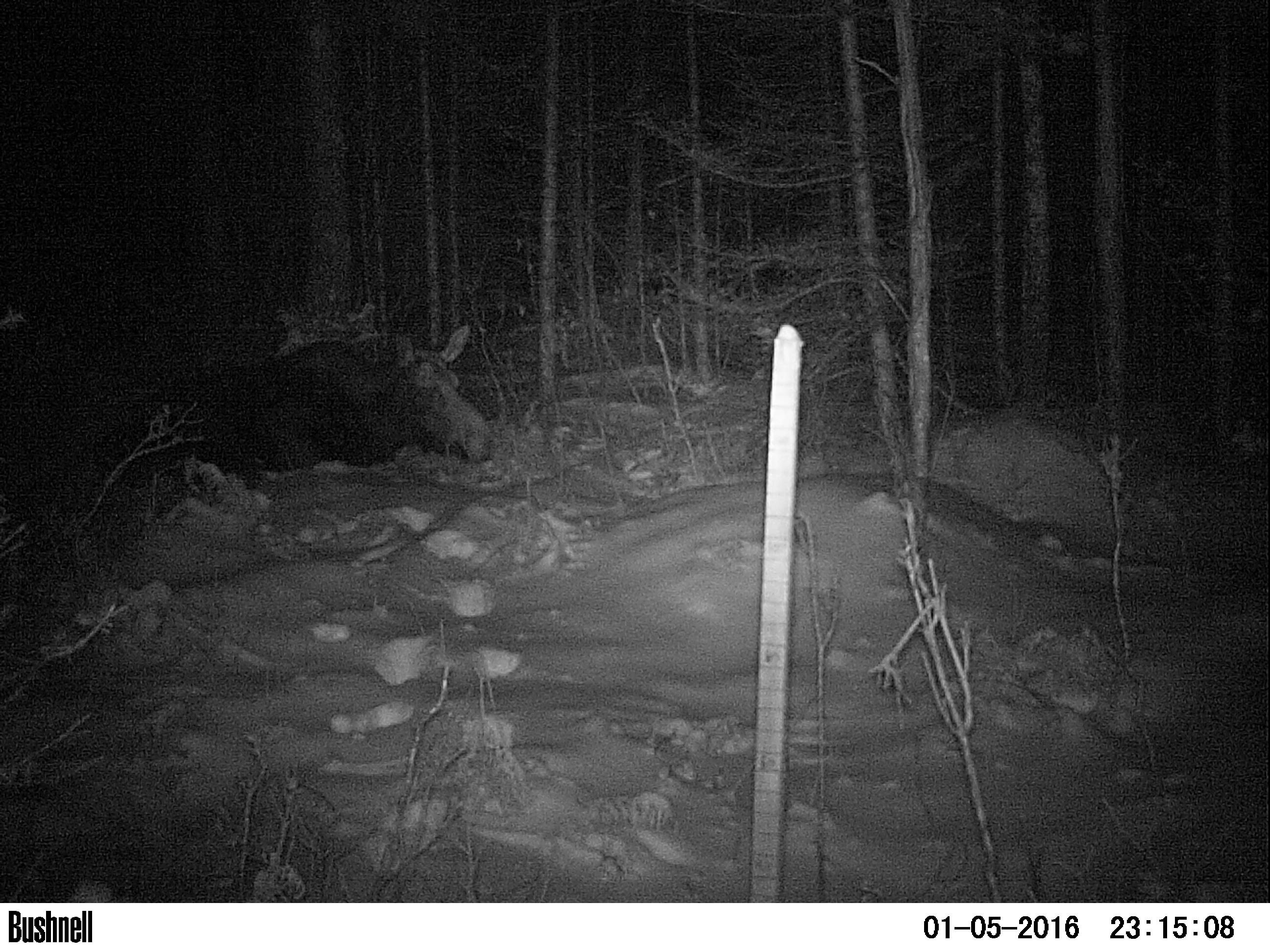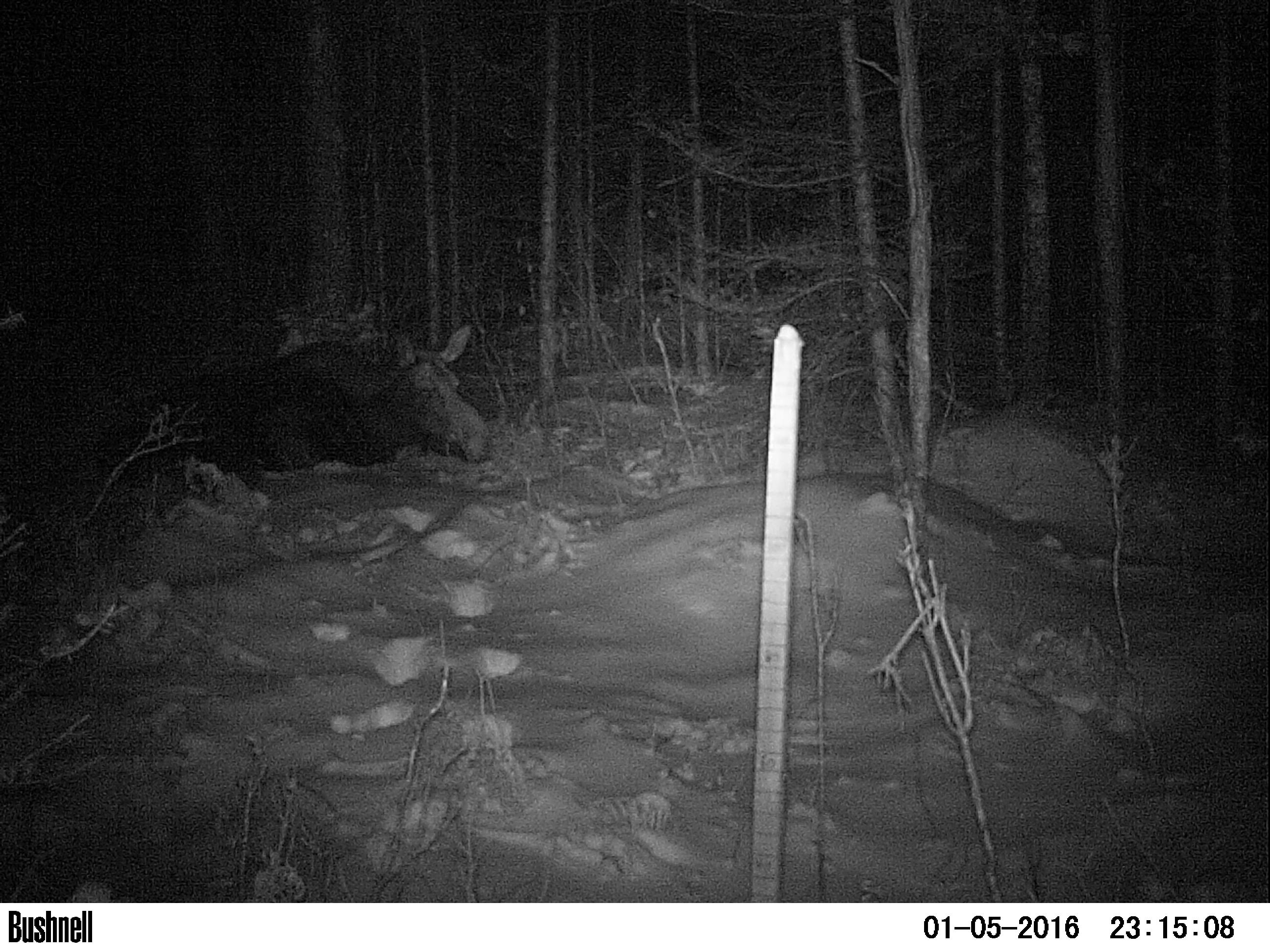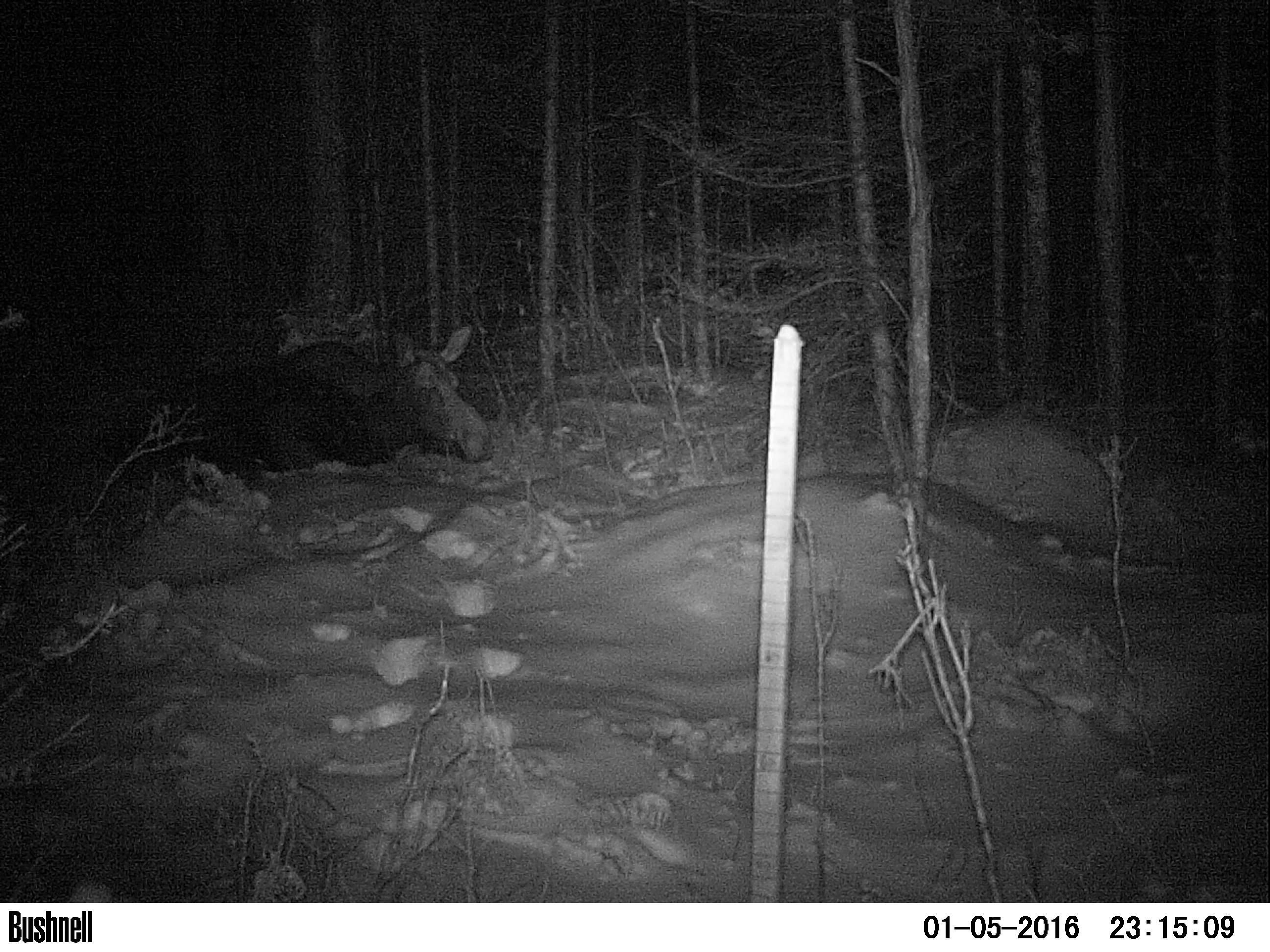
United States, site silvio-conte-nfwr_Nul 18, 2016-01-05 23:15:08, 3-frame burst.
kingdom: Animalia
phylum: Chordata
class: Mammalia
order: Artiodactyla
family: Cervidae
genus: Alces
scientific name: Alces alces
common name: moose